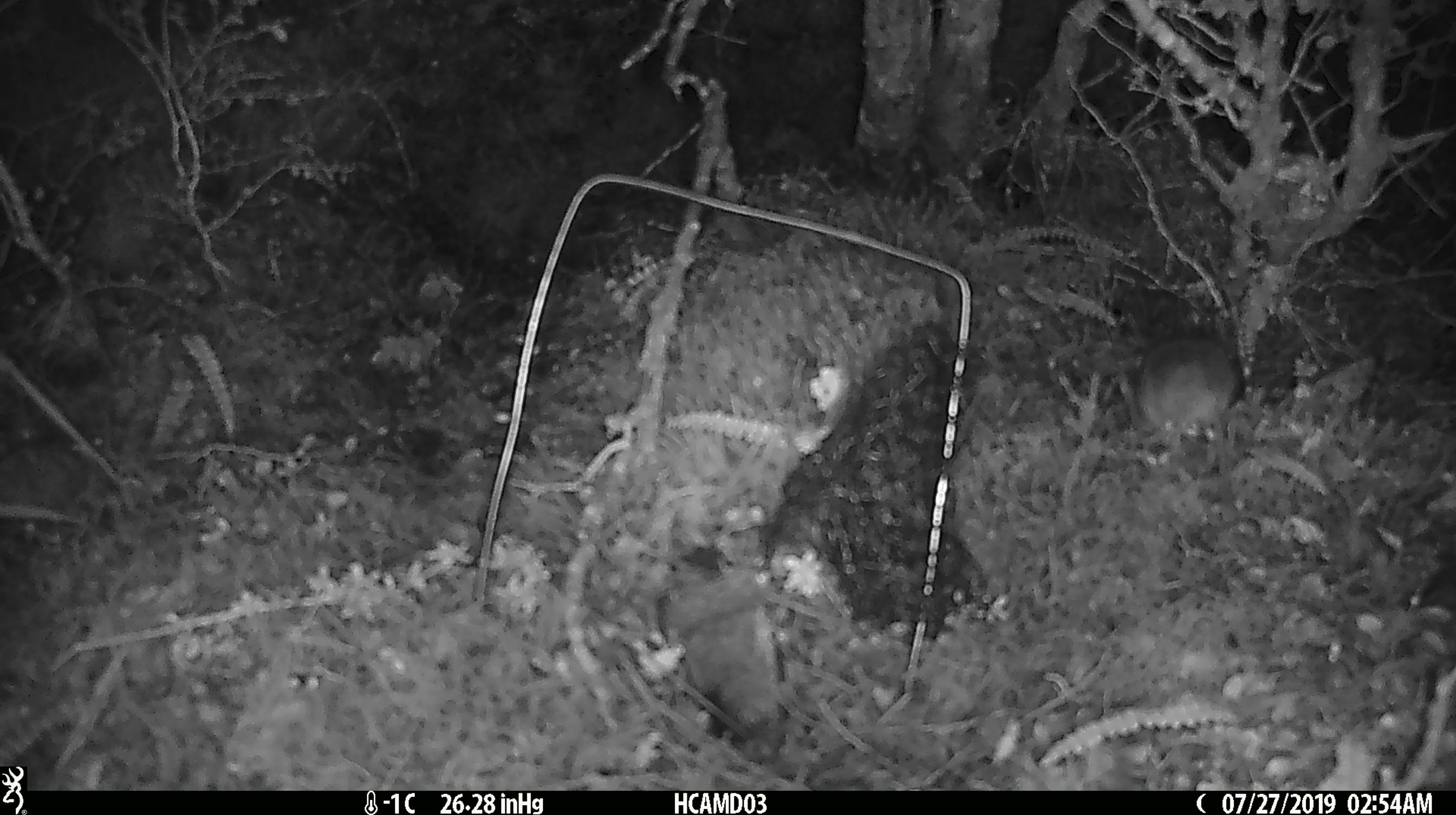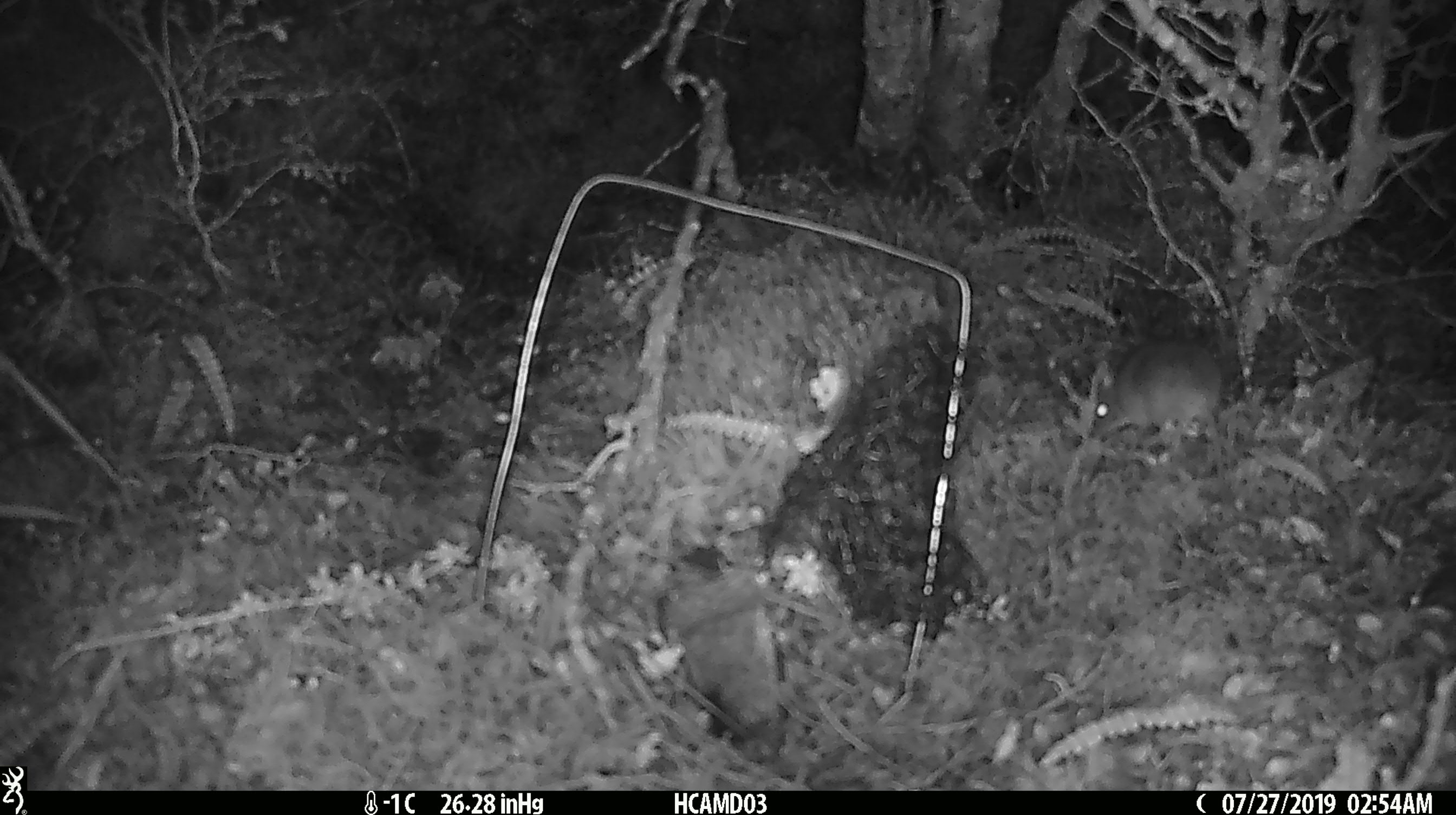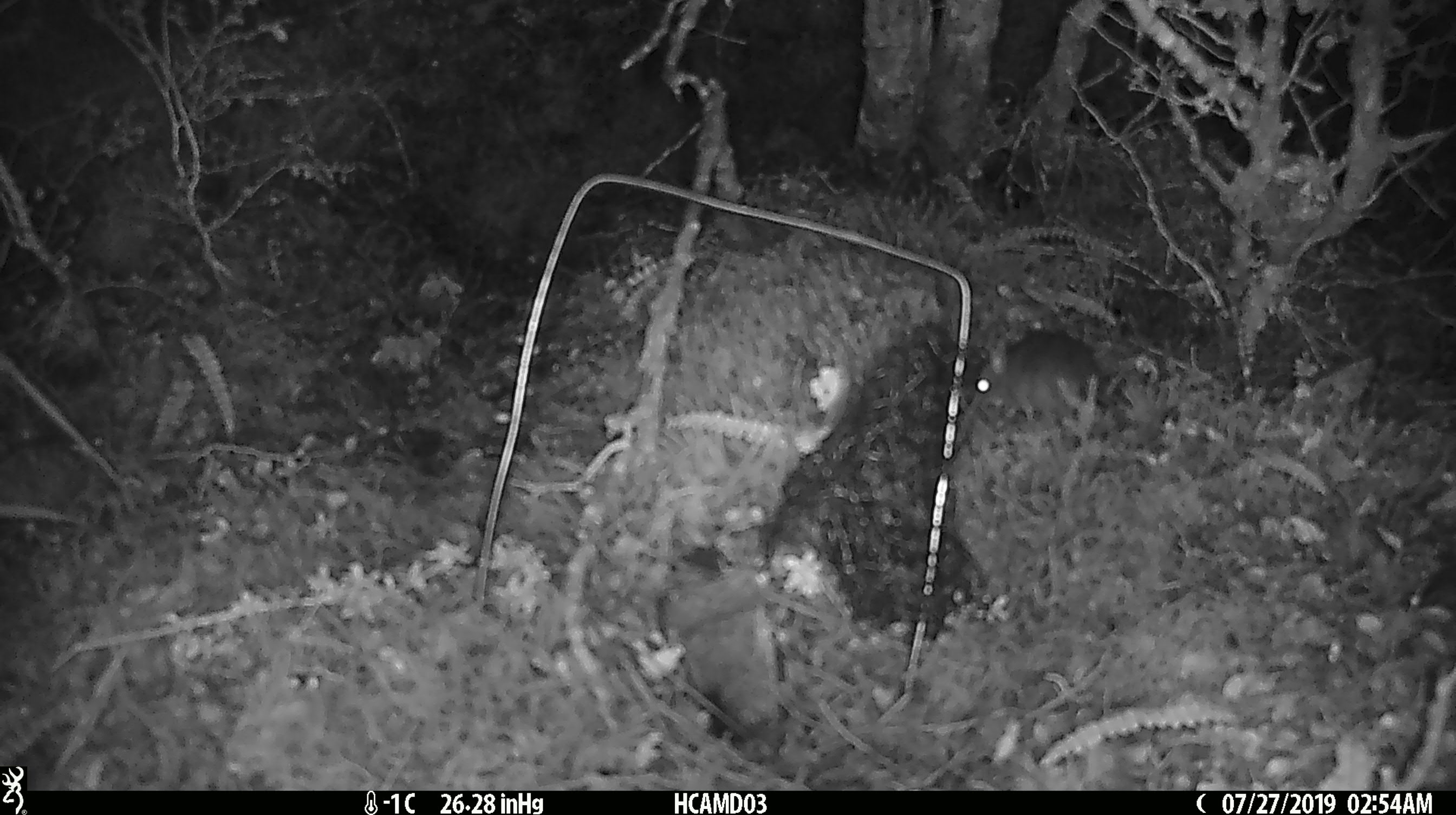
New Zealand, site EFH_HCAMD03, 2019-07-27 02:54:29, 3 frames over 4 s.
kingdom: Animalia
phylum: Chordata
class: Mammalia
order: Rodentia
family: Muridae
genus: Mus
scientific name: Mus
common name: mouse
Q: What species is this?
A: Mouse (Mus).